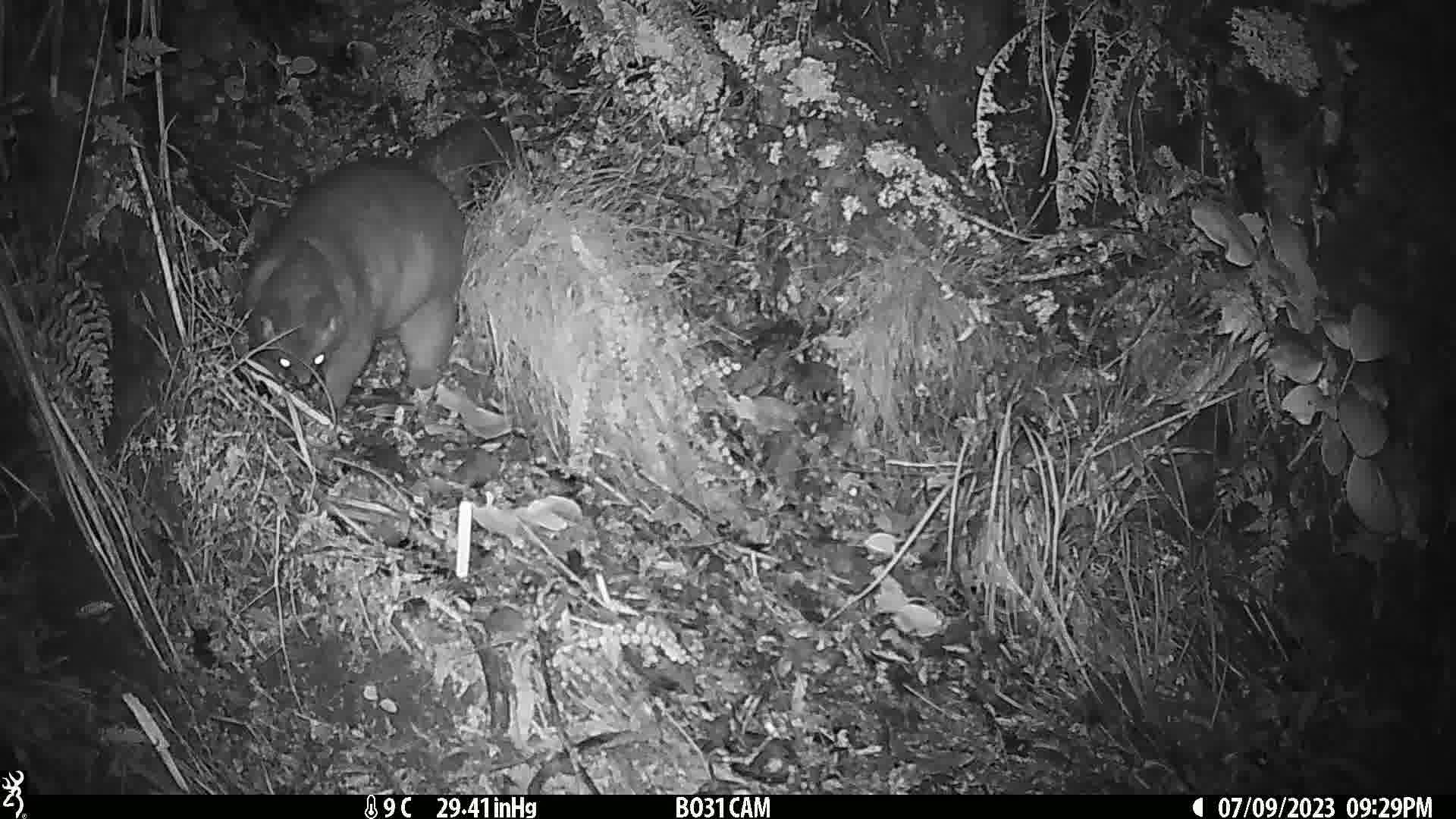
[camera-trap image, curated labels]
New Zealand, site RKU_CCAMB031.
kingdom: Animalia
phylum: Chordata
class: Mammalia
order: Diprotodontia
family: Phalangeridae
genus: Trichosurus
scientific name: Trichosurus vulpecula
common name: common brushtail possum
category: possum